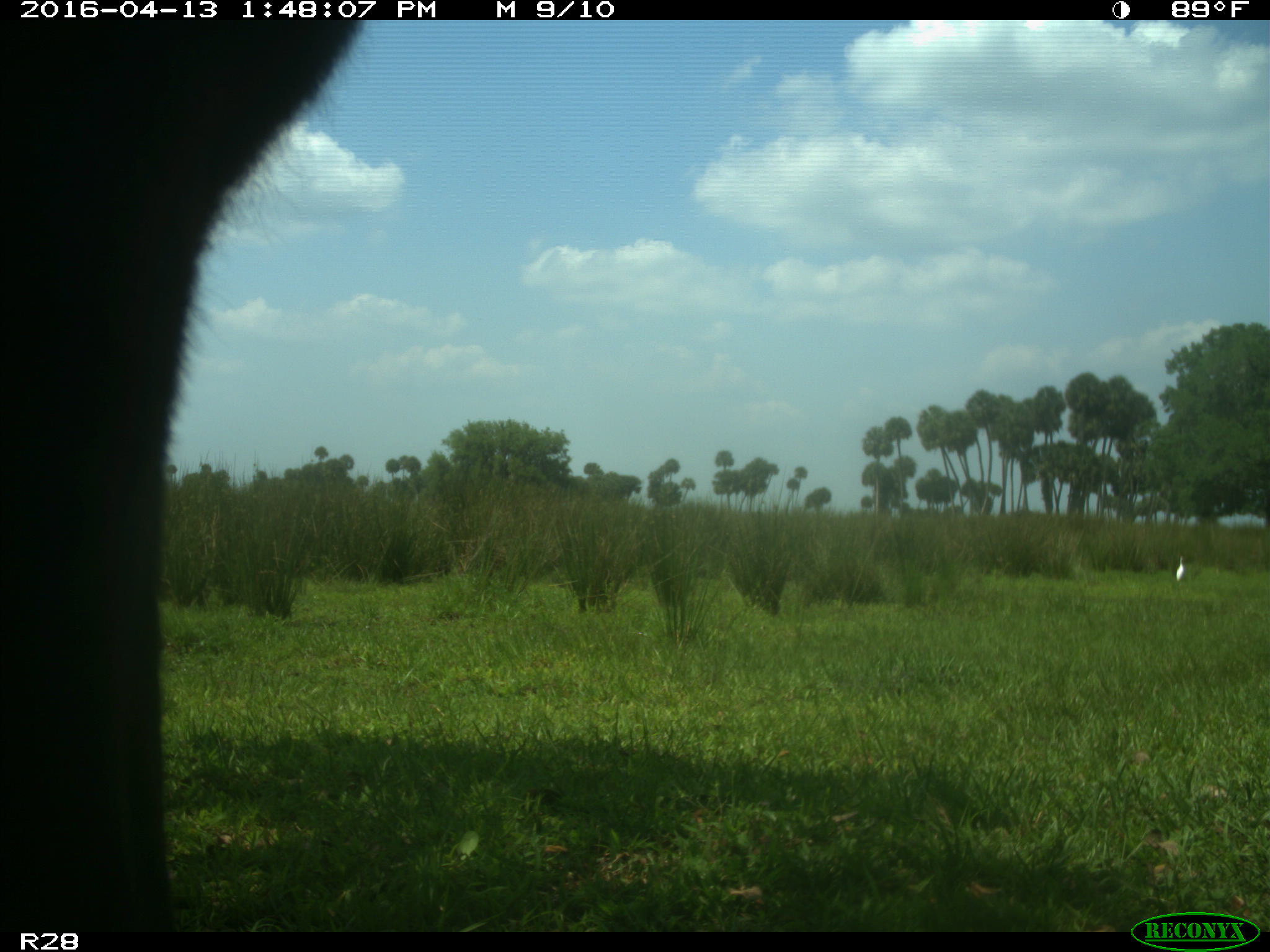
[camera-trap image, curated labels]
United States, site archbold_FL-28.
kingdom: Animalia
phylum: Chordata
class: Mammalia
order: Artiodactyla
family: Bovidae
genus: Bos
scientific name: Bos taurus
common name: domestic cow